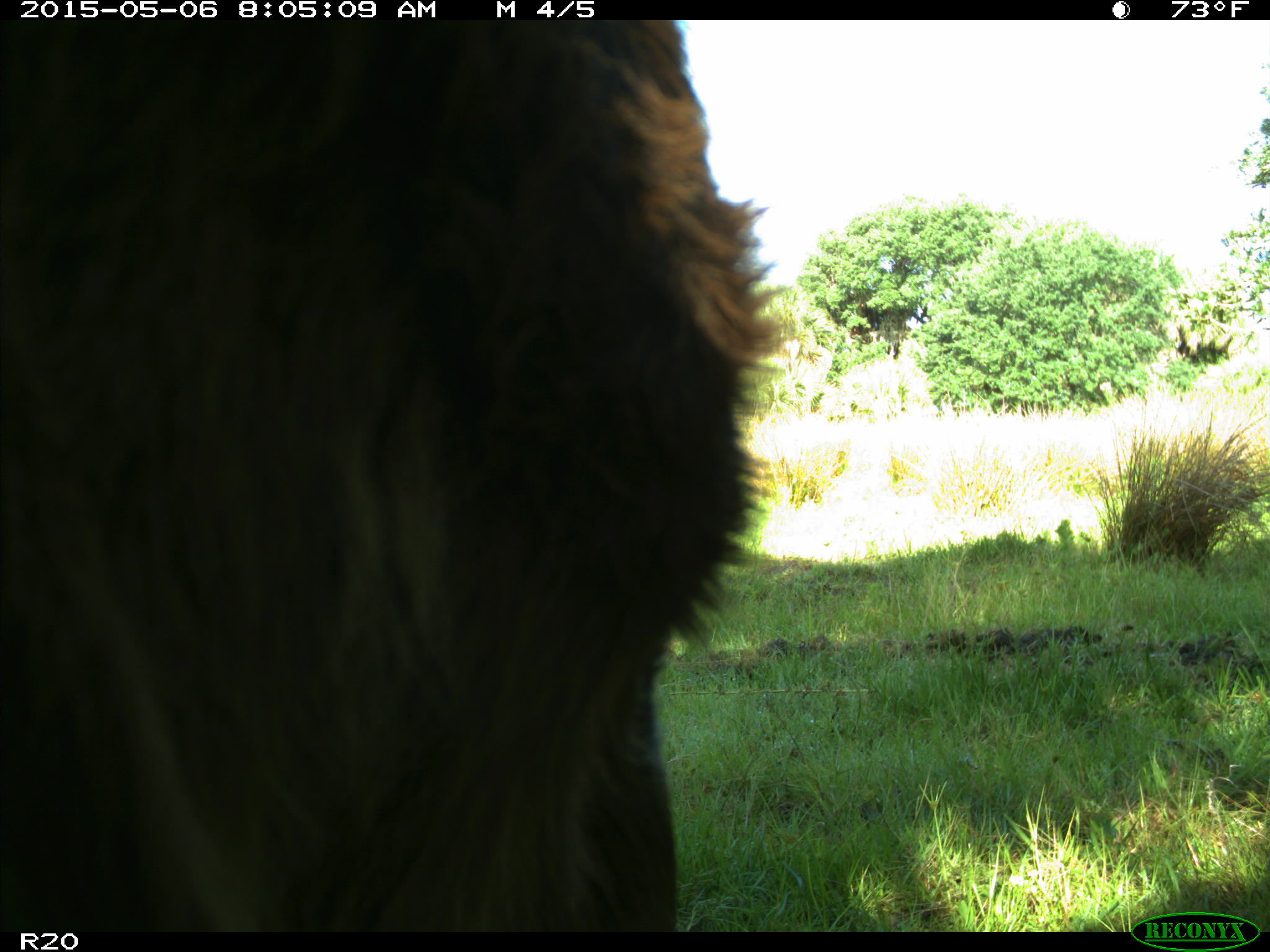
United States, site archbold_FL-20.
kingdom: Animalia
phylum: Chordata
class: Mammalia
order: Artiodactyla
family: Bovidae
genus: Bos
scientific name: Bos taurus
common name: domestic cow